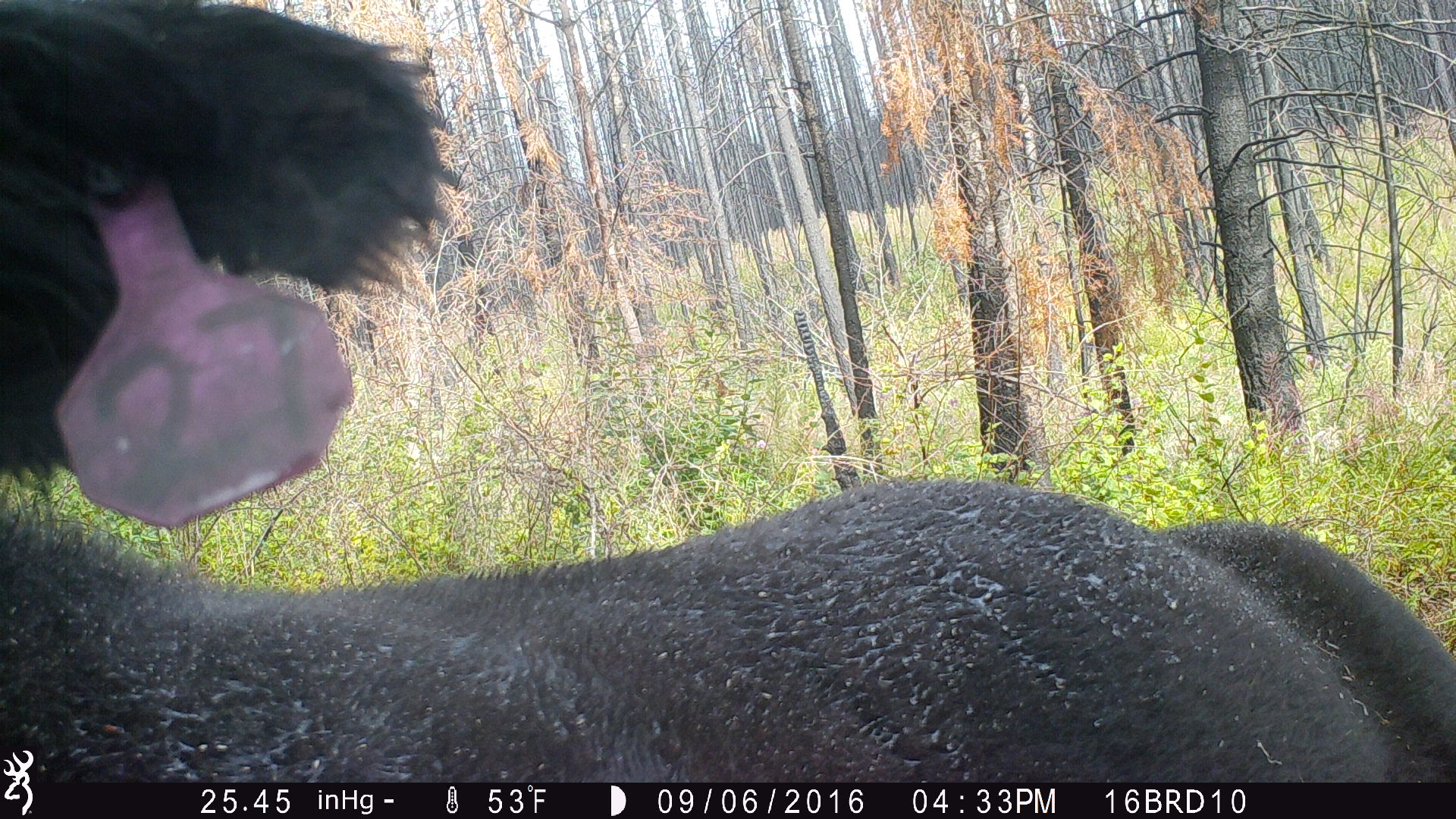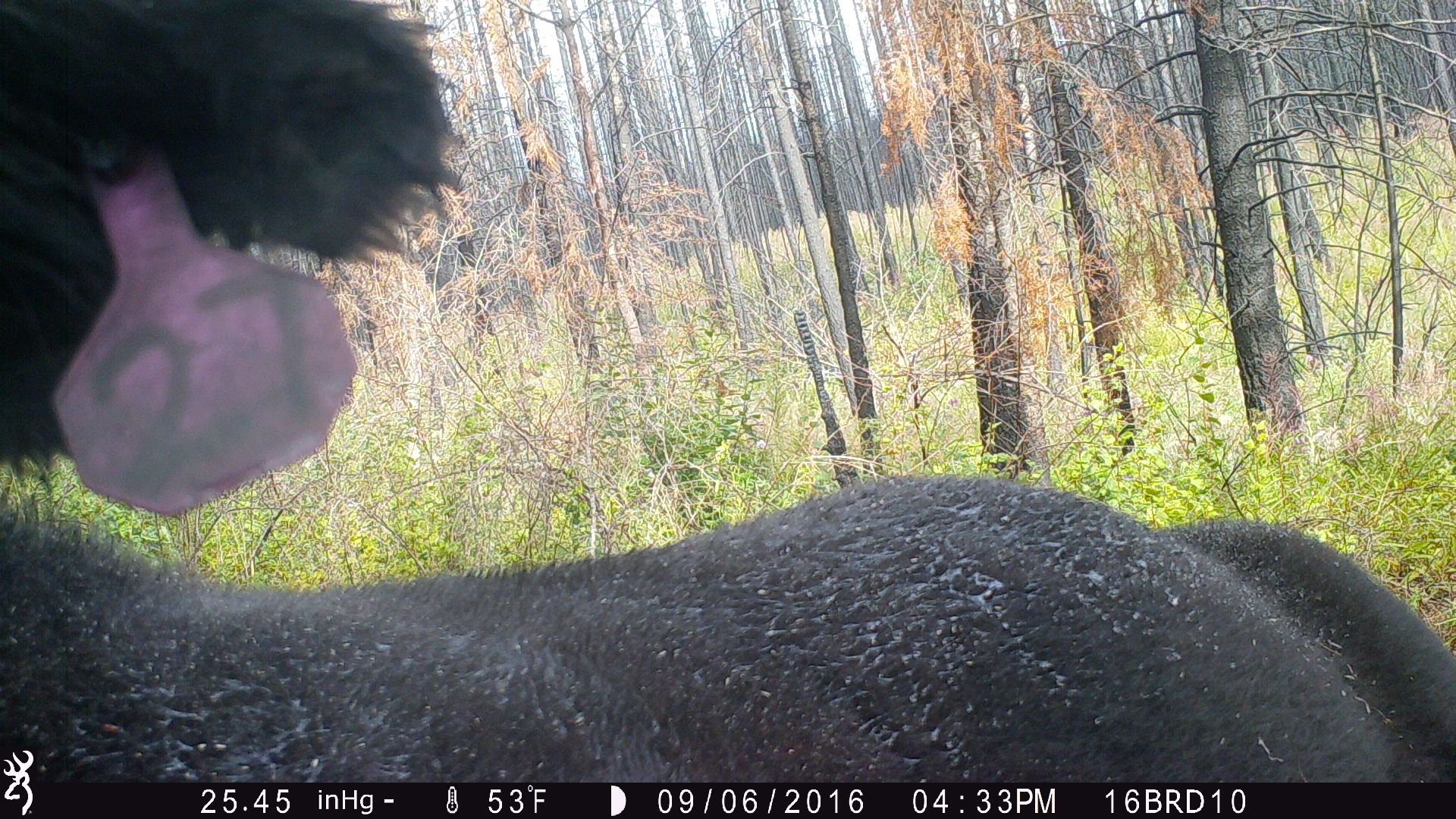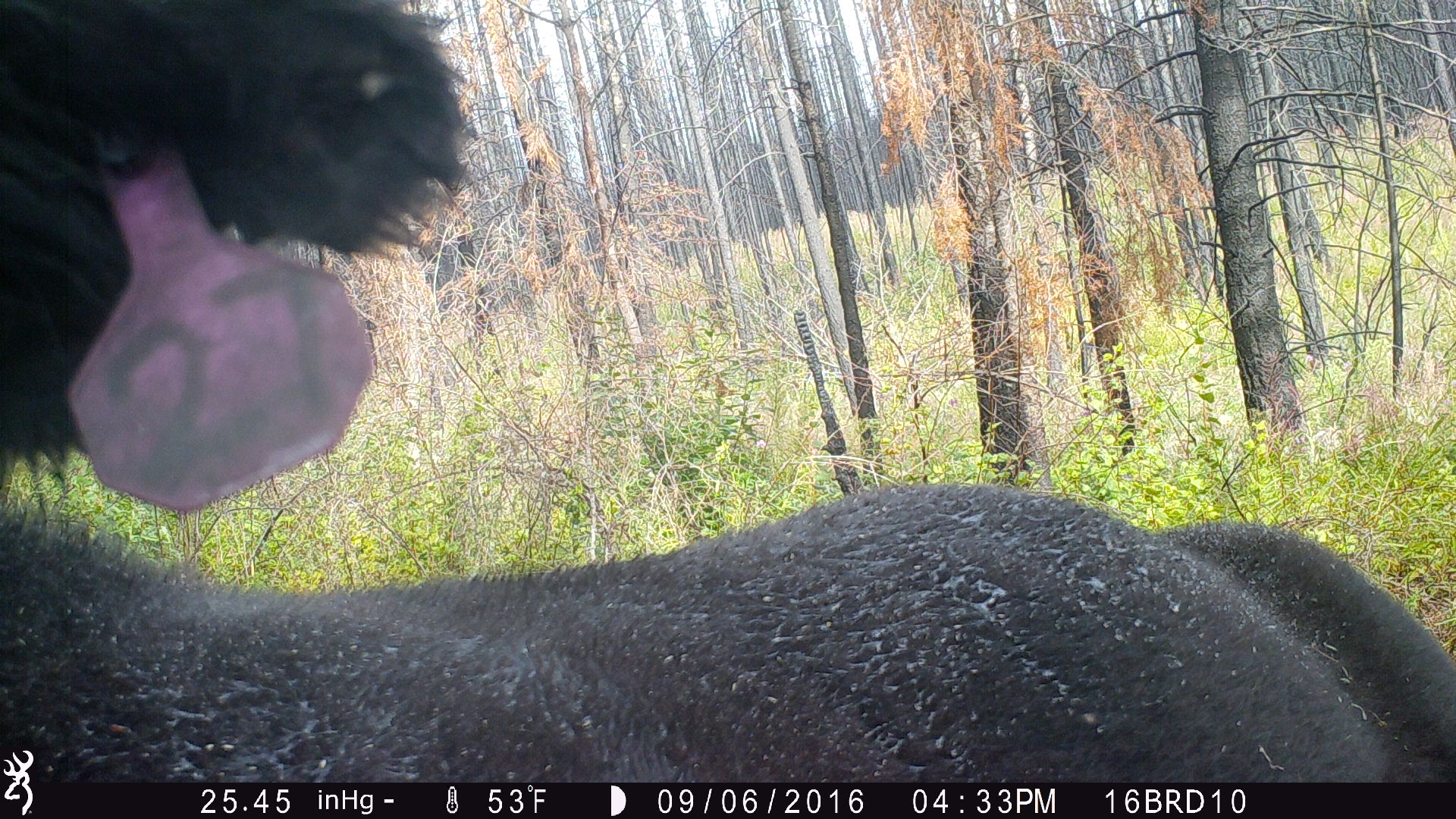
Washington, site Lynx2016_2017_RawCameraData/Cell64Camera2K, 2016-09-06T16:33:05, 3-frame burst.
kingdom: Animalia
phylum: Chordata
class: Mammalia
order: Artiodactyla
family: Bovidae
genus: Bos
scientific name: Bos taurus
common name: domestic cattle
Domestic cattle (Bos taurus). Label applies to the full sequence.